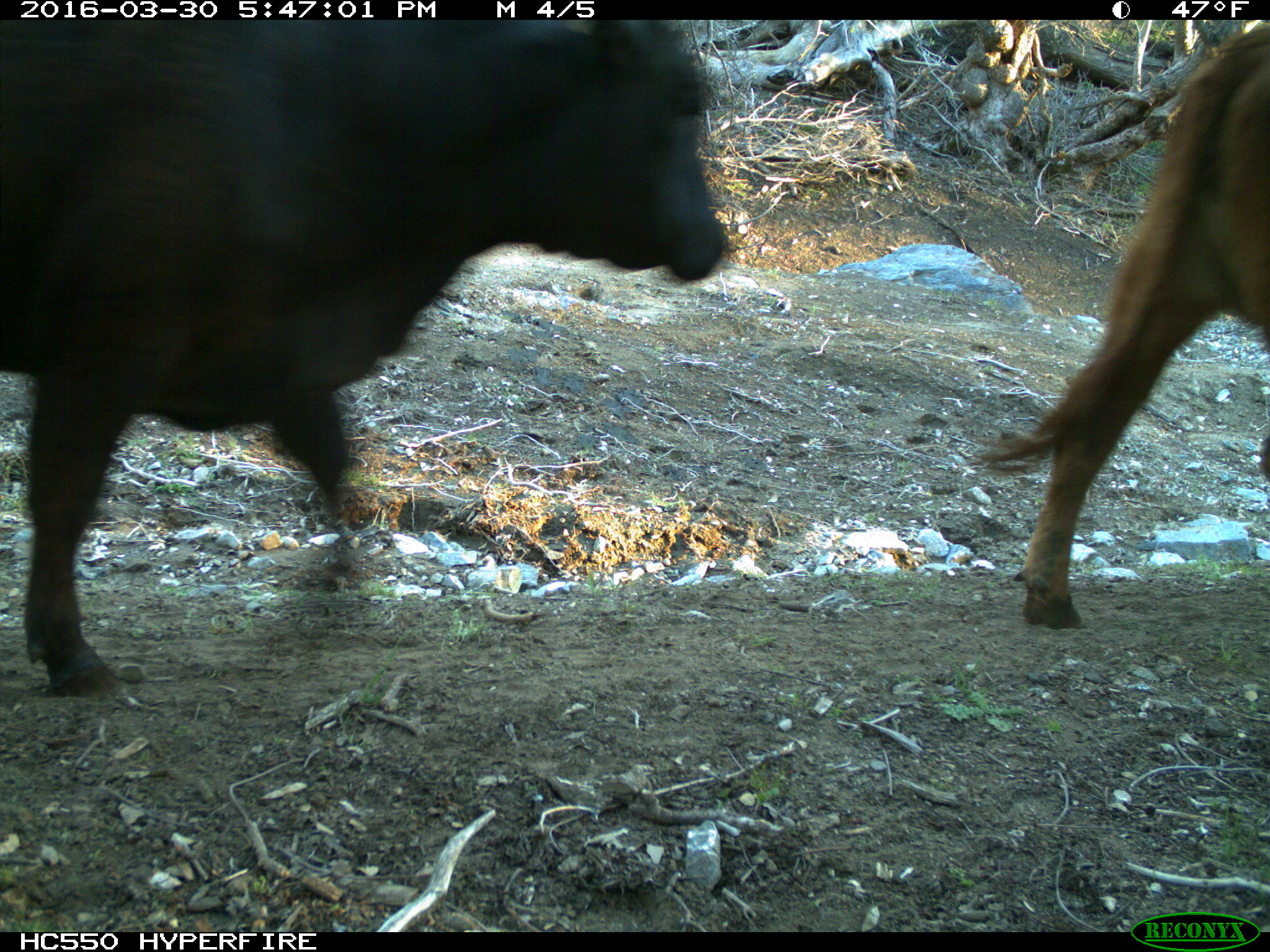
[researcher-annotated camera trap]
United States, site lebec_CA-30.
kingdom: Animalia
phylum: Chordata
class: Mammalia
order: Artiodactyla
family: Bovidae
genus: Bos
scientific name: Bos taurus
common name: domestic cow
Bos taurus (domestic cow).